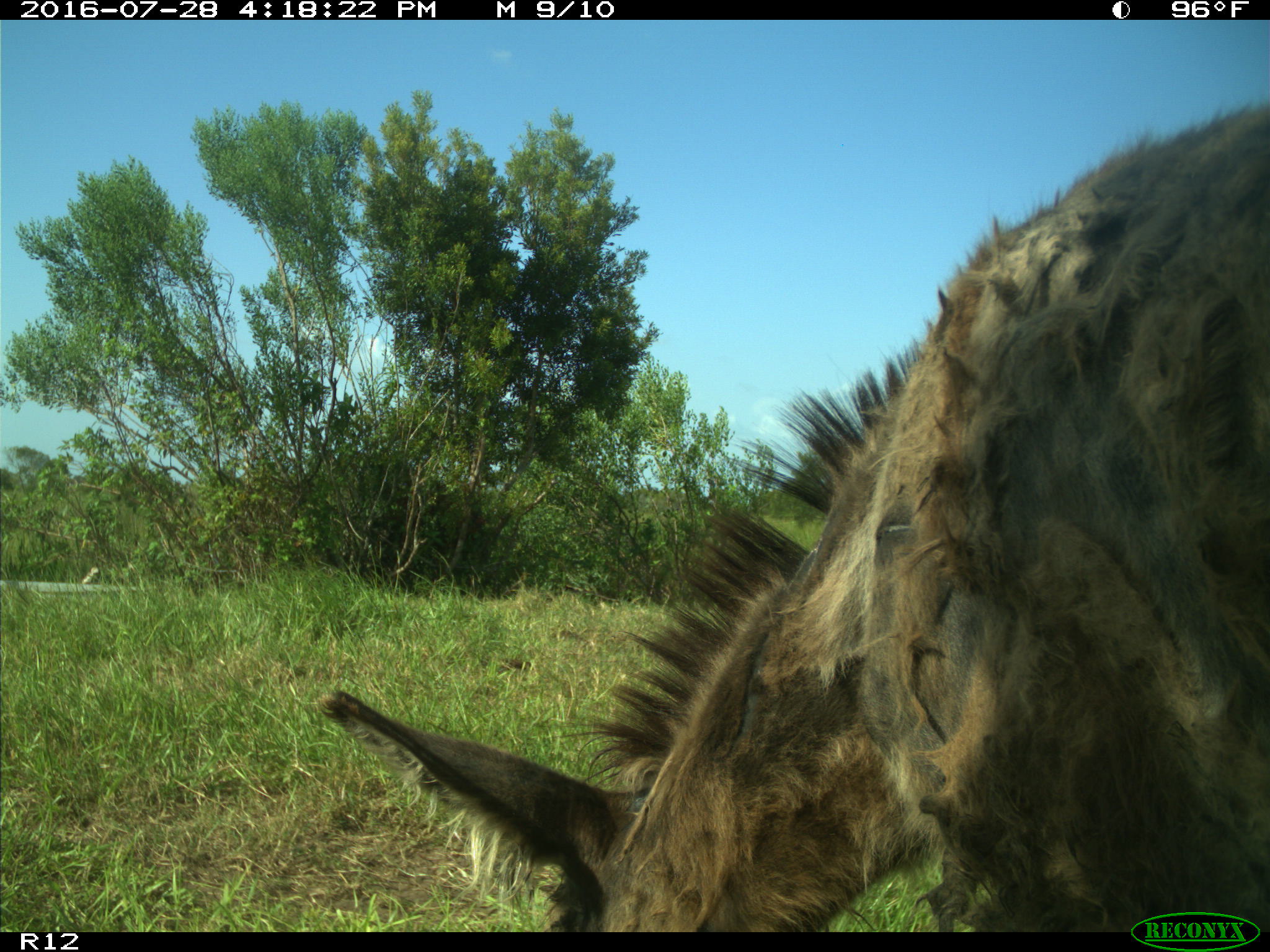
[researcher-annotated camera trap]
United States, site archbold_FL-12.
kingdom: Animalia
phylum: Chordata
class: Mammalia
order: Perissodactyla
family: Equidae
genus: Equus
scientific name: Equus africanus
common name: african wild ass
Equus africanus (african wild ass).